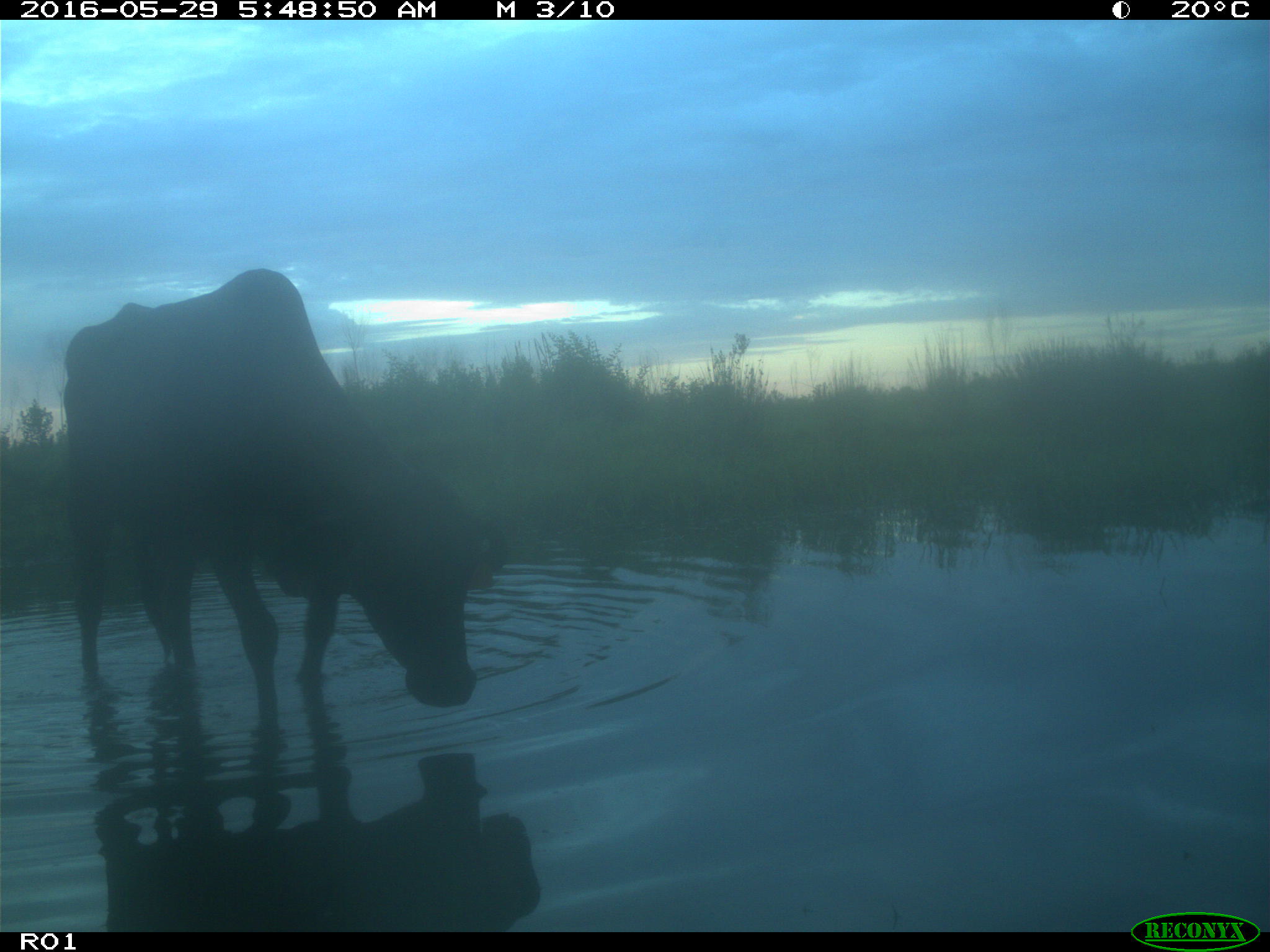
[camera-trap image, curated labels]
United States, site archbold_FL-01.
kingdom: Animalia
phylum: Chordata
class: Mammalia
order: Artiodactyla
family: Bovidae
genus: Bos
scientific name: Bos taurus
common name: domestic cow